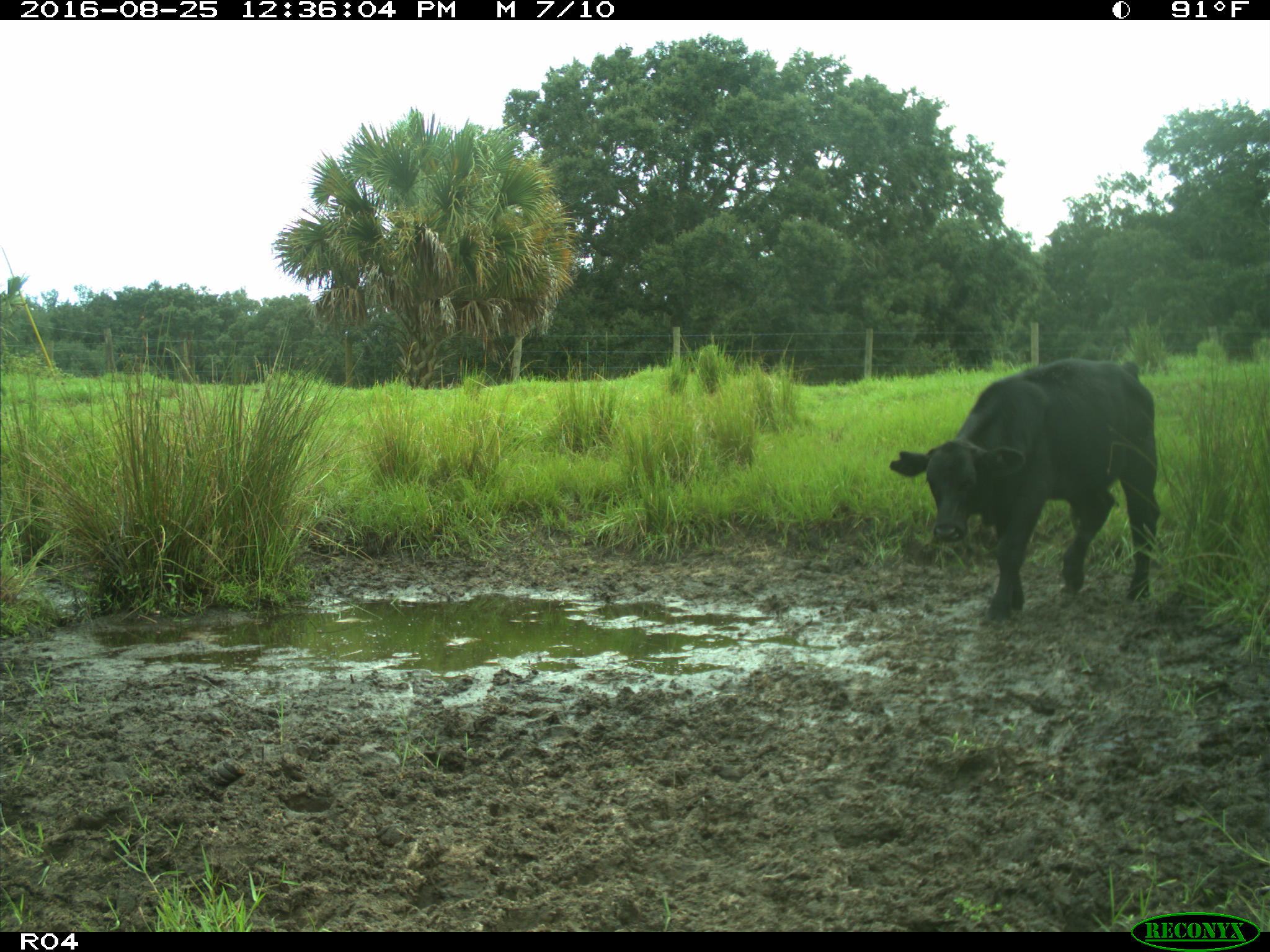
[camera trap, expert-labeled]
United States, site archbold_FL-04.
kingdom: Animalia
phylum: Chordata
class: Mammalia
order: Artiodactyla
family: Bovidae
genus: Bos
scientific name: Bos taurus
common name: domestic cow